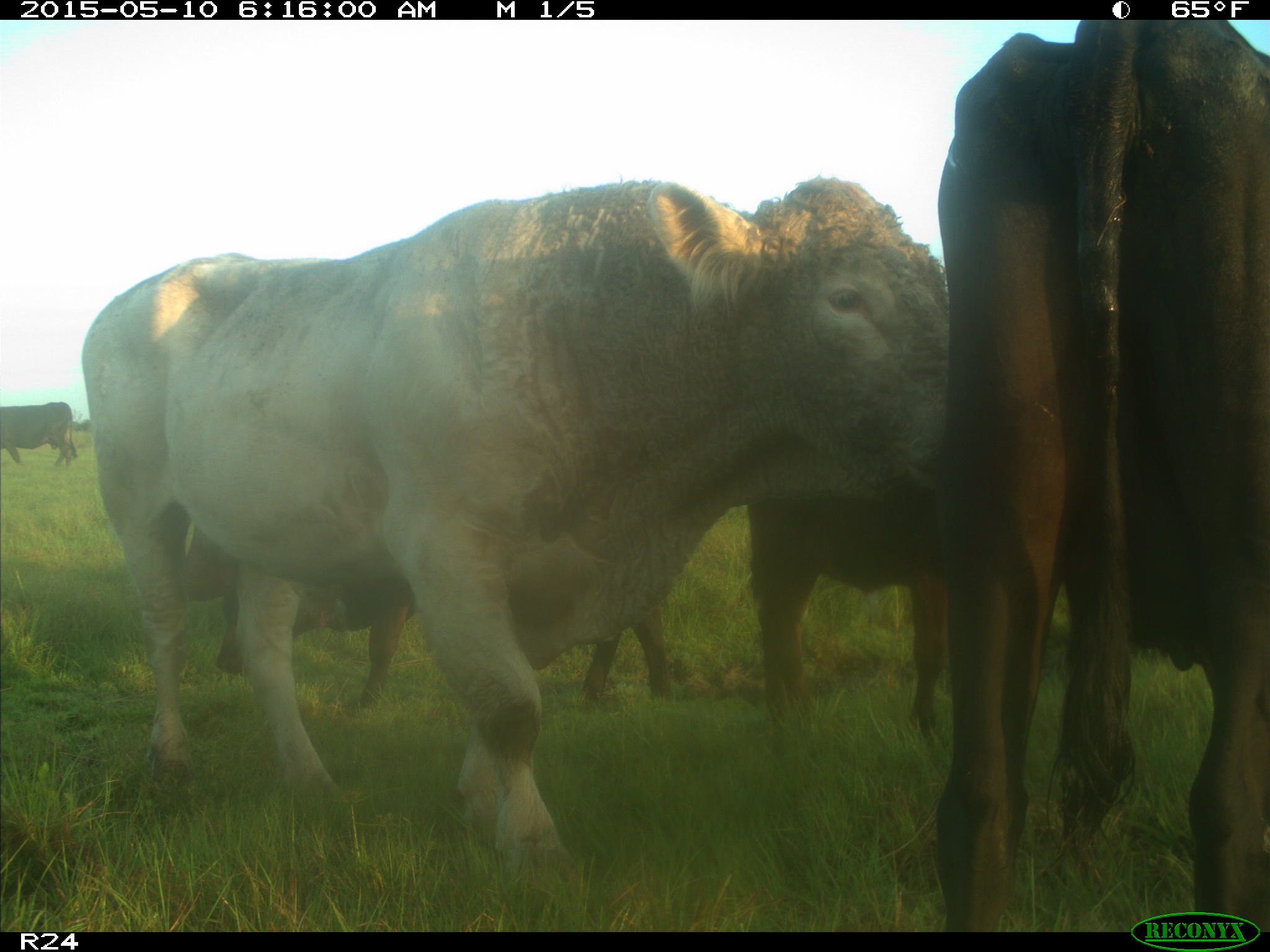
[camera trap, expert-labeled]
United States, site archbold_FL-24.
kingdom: Animalia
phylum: Chordata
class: Mammalia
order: Artiodactyla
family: Bovidae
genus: Bos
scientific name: Bos taurus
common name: domestic cow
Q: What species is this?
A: Bos taurus (domestic cow).